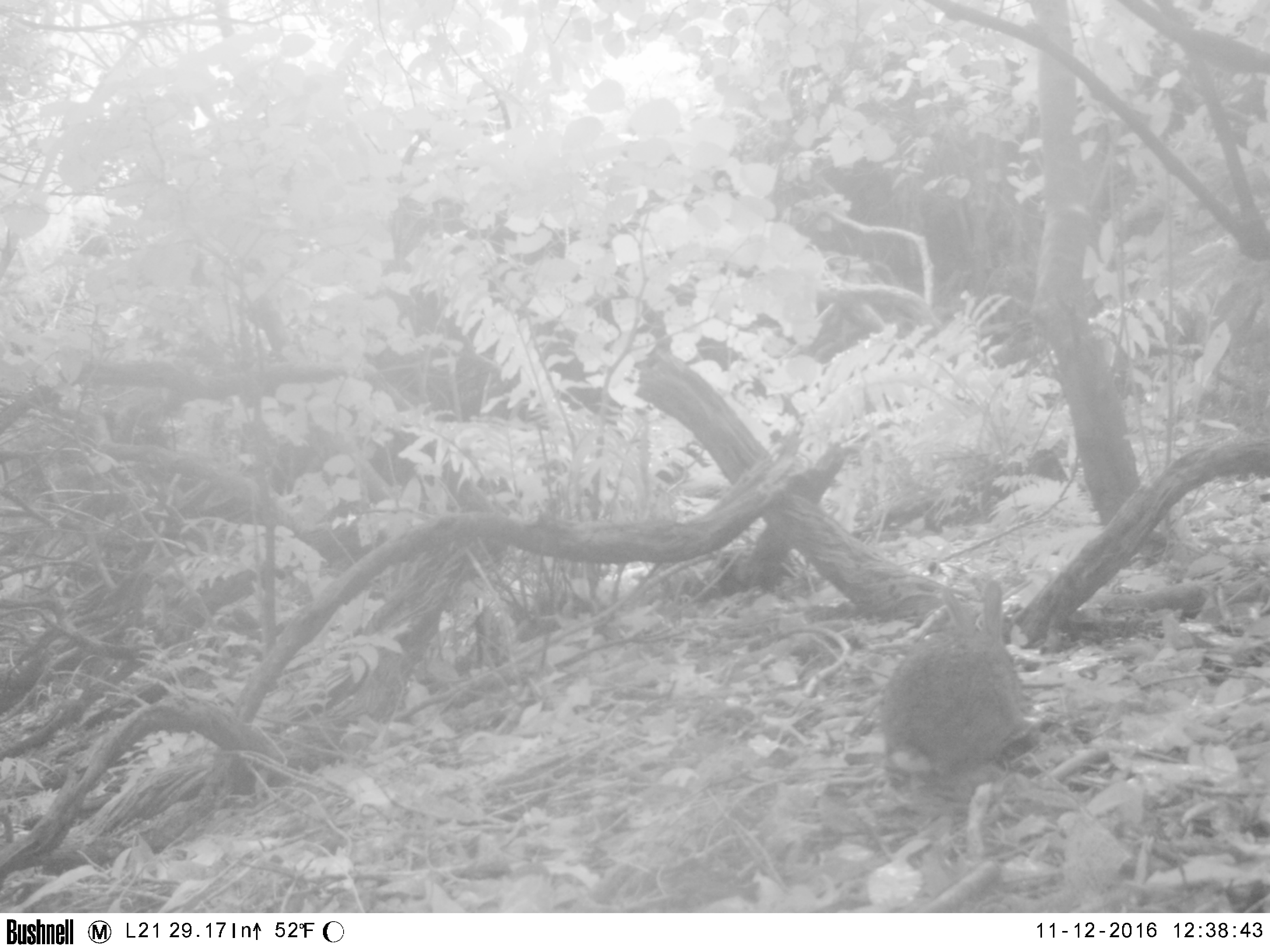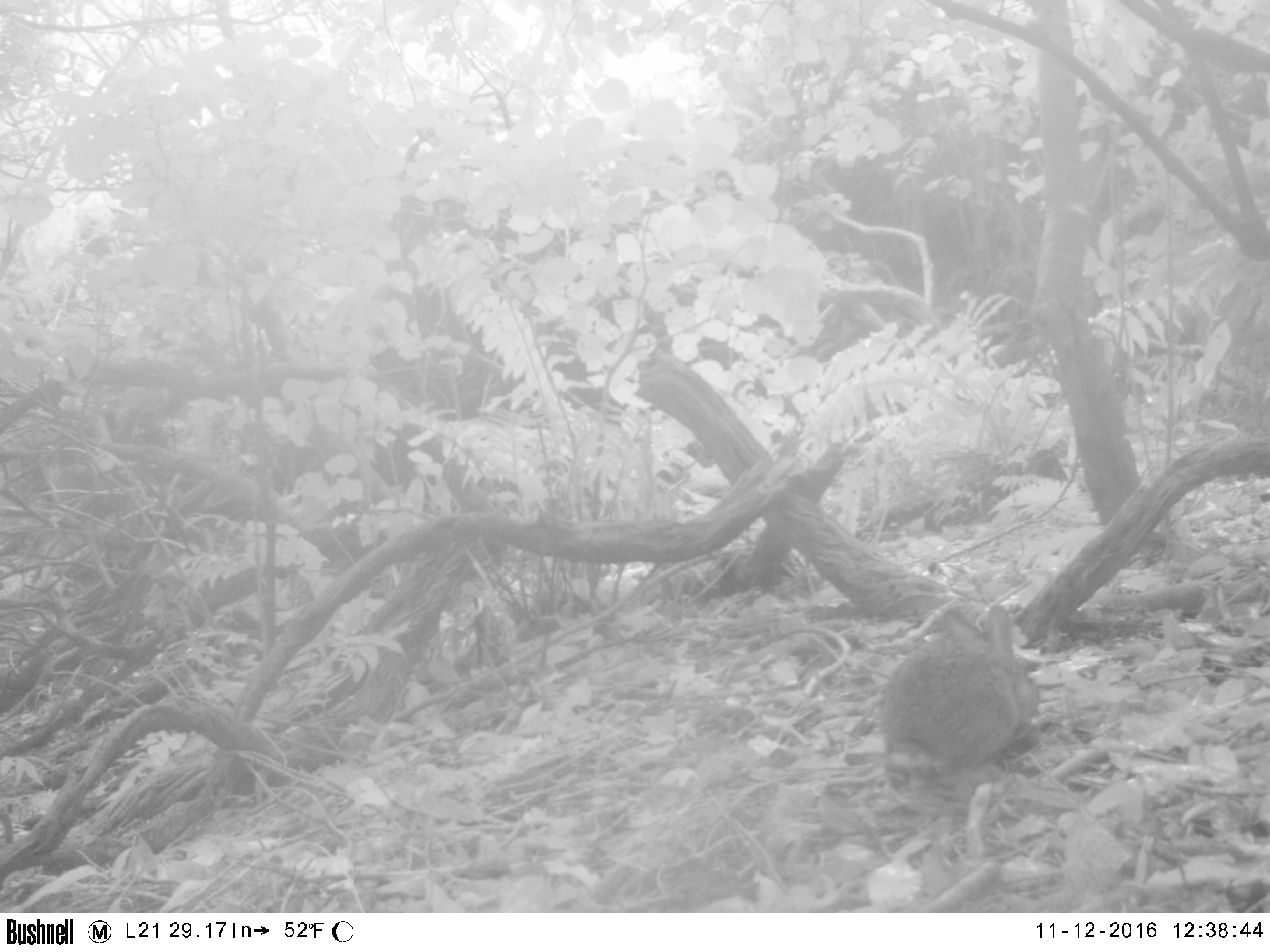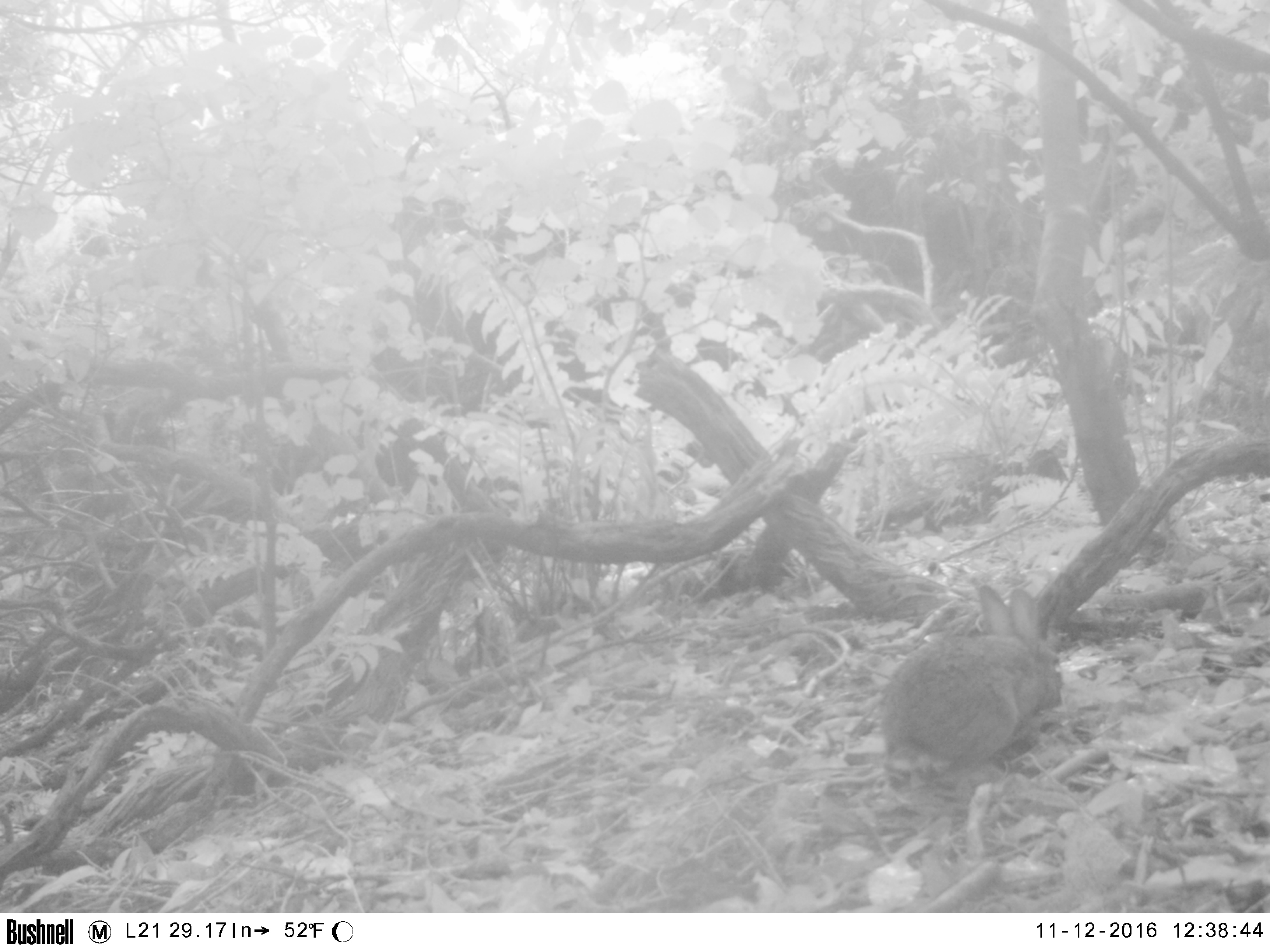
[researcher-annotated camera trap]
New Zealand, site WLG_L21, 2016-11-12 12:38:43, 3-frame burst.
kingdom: Animalia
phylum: Chordata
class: Mammalia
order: Lagomorpha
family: Leporidae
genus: Oryctolagus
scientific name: Oryctolagus cuniculus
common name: european rabbit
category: rabbit